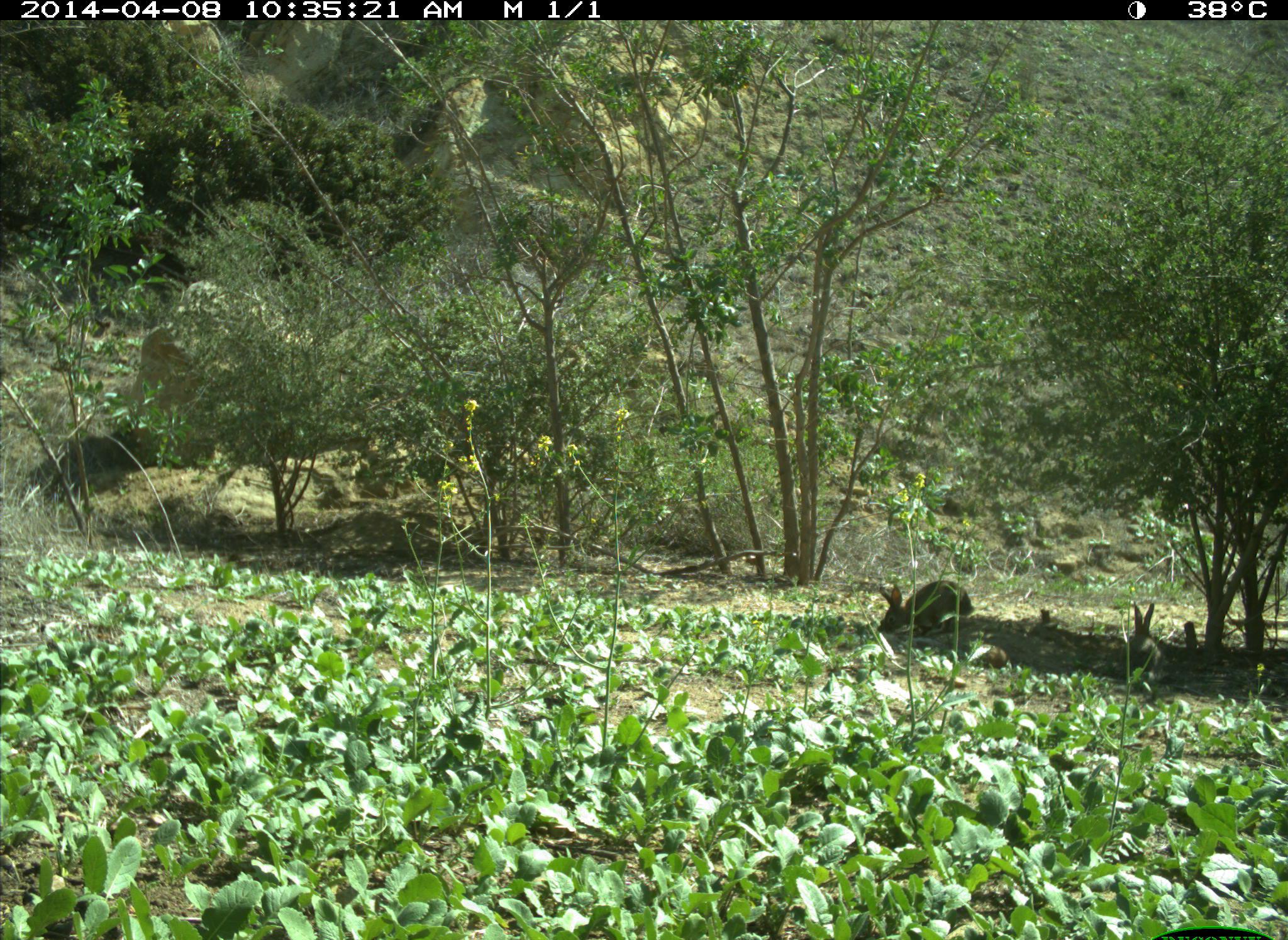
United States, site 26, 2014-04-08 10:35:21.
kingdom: Animalia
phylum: Chordata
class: Mammalia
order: Lagomorpha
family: Leporidae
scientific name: Leporidae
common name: rabbits and hares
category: rabbit